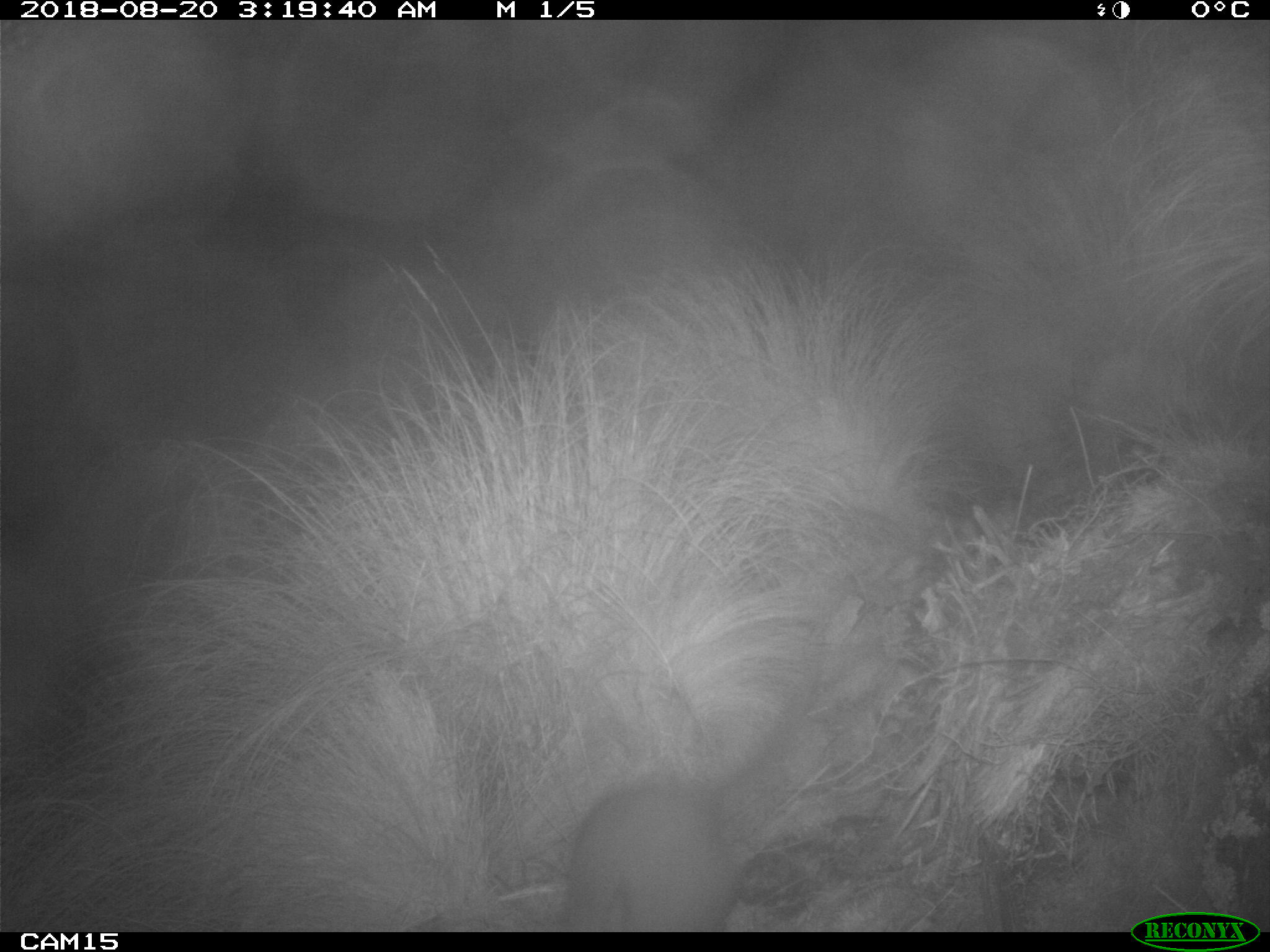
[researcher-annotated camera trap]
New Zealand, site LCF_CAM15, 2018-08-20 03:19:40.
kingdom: Animalia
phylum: Chordata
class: Mammalia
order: Diprotodontia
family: Macropodidae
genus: Notamacropus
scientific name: Notamacropus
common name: wallaby